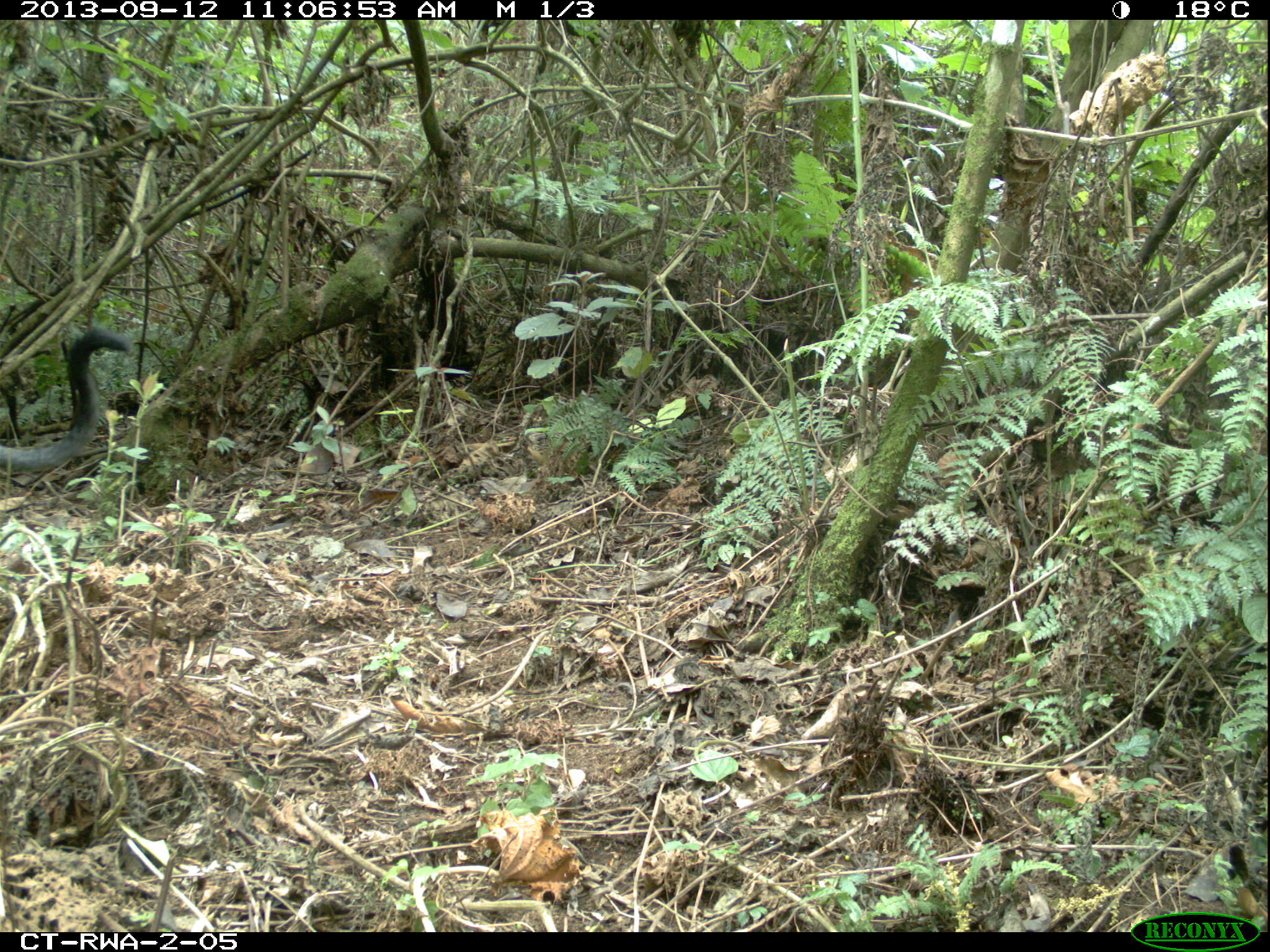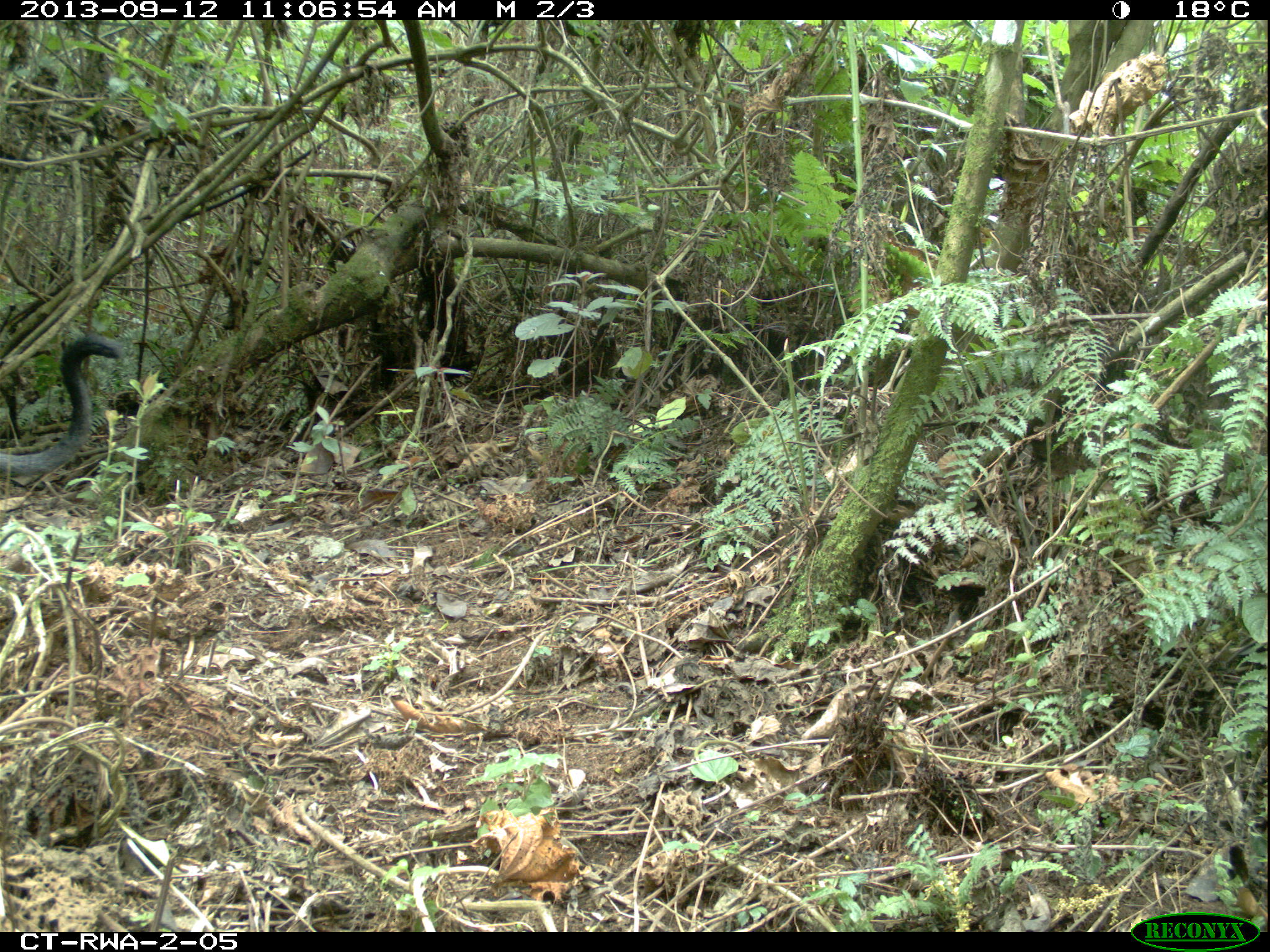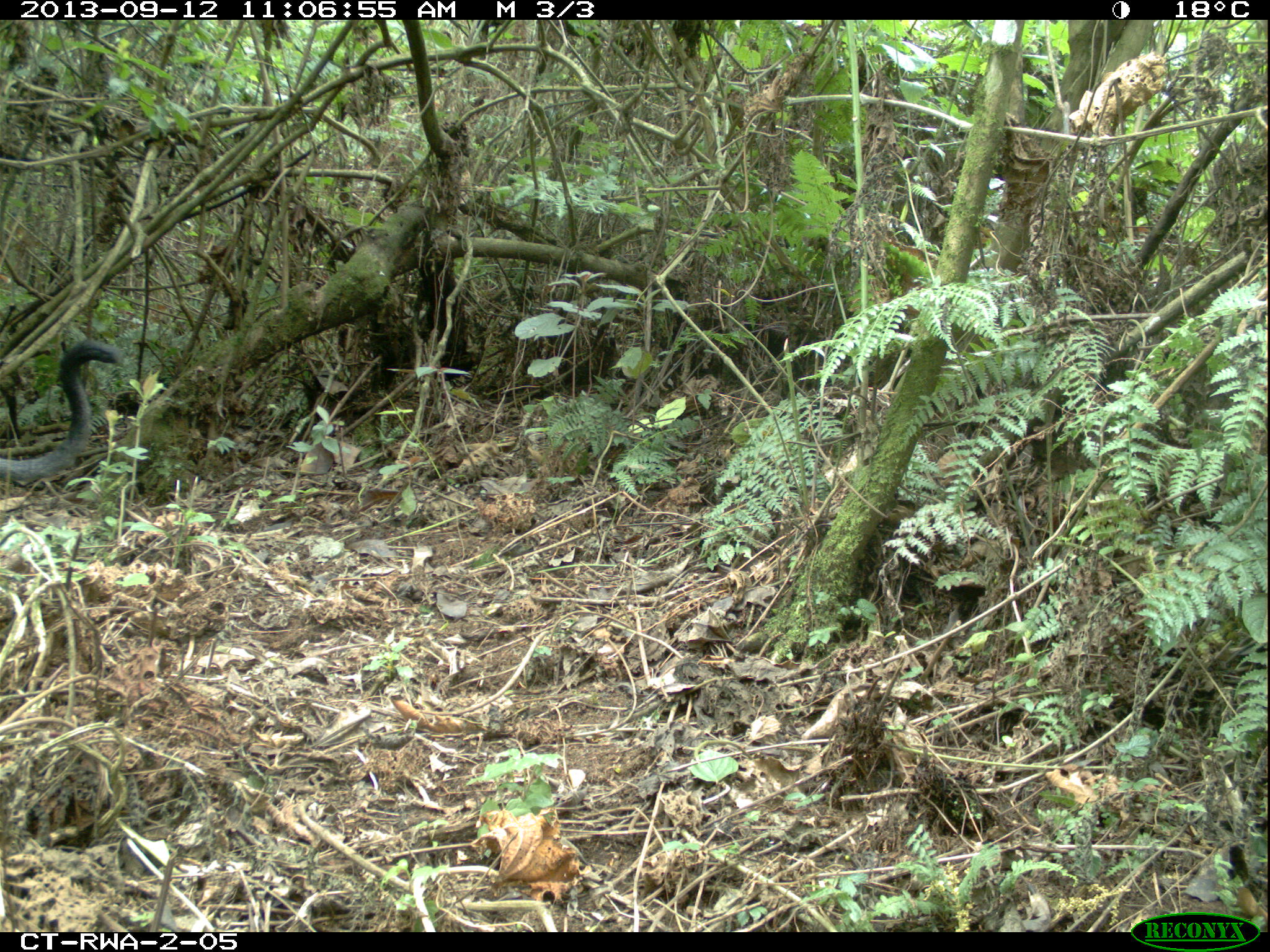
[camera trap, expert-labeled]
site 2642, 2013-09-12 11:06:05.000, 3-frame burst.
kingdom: Animalia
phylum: Chordata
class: Mammalia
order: Primates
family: Cercopithecidae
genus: Allochrocebus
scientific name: Allochrocebus lhoesti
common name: l'hoest's monkey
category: cercopithecus lhoesti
Cercopithecus lhoesti (l'hoest's monkey) (Allochrocebus lhoesti), count 1.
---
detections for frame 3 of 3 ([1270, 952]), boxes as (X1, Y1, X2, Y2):
cercopithecus lhoesti: (0, 337, 120, 482)